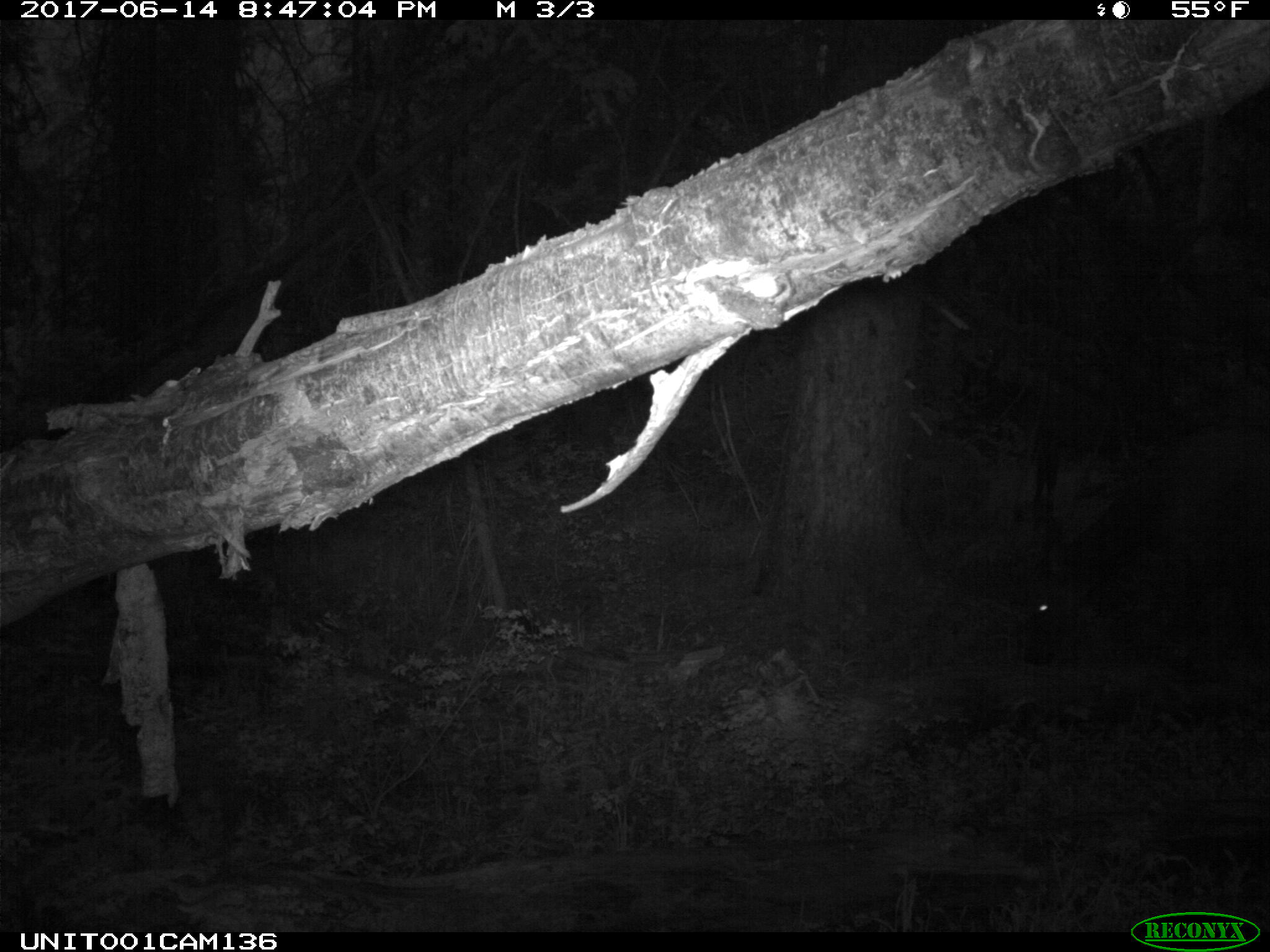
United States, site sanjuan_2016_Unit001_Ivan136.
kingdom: Animalia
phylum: Chordata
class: Mammalia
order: Artiodactyla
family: Cervidae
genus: Cervus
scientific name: Cervus elaphus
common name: red deer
Cervus elaphus (red deer).